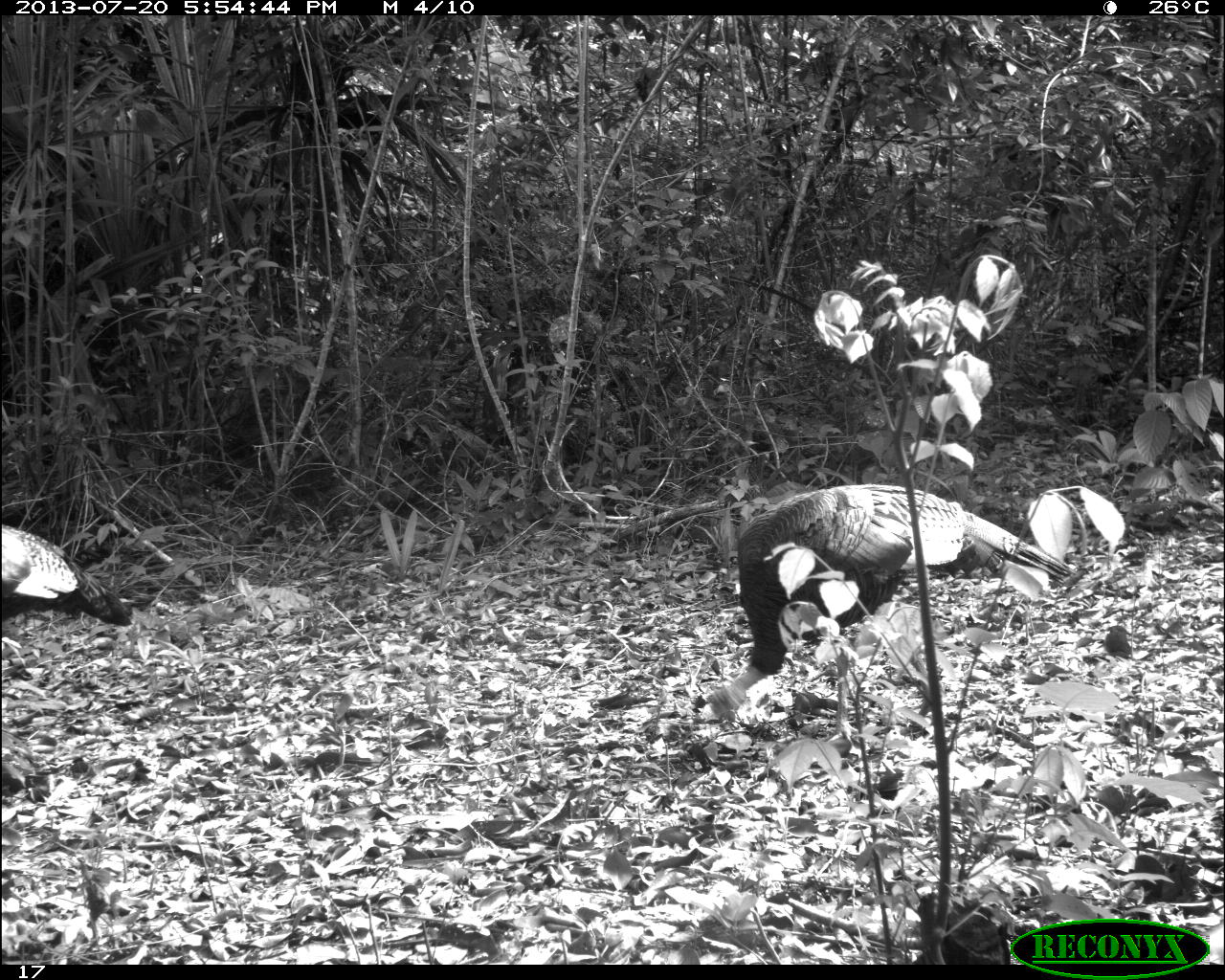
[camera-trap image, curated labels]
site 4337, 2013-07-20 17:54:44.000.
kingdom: Animalia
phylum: Chordata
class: Aves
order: Galliformes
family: Phasianidae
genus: Meleagris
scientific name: Meleagris ocellata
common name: ocellated turkey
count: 2